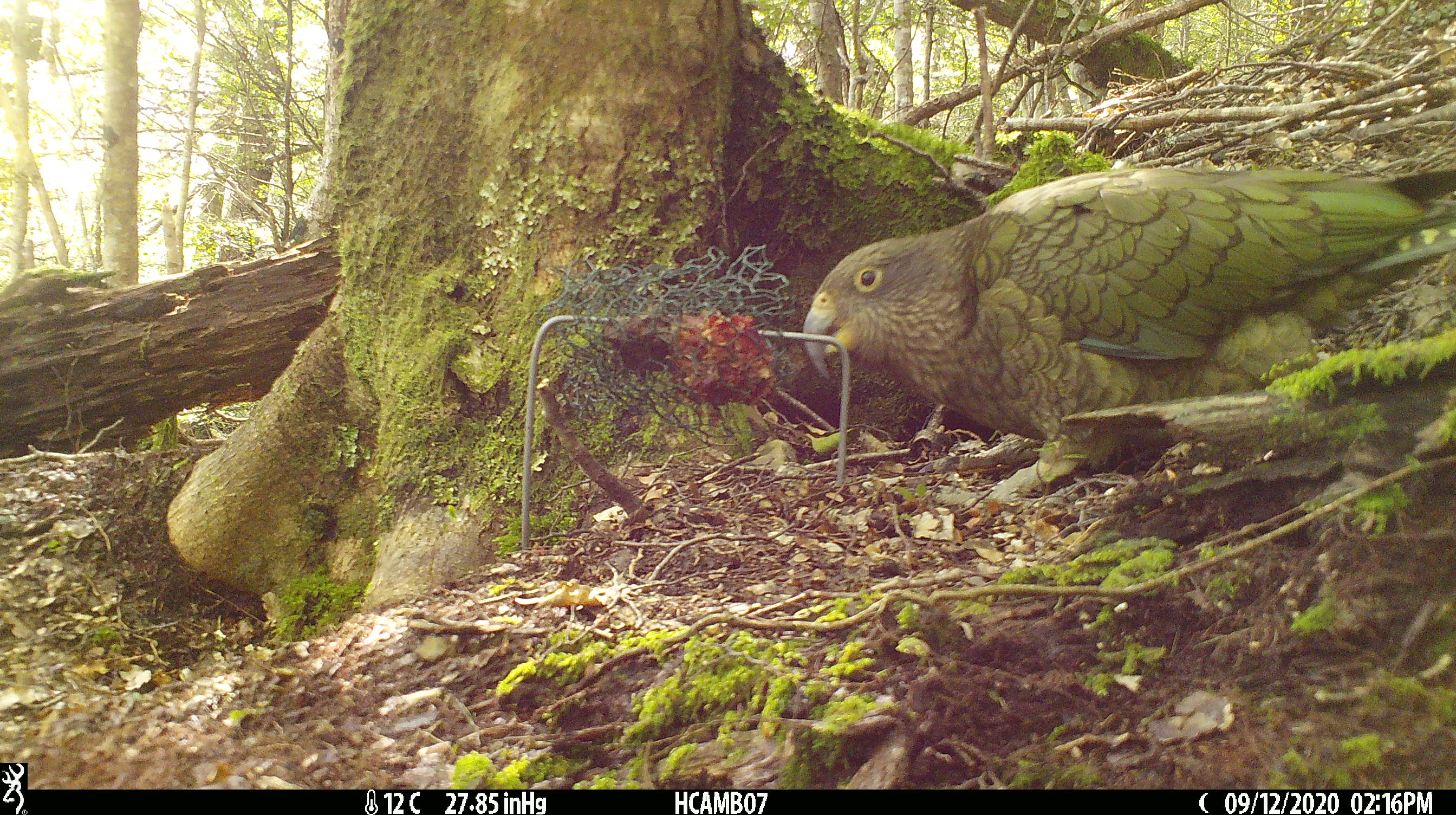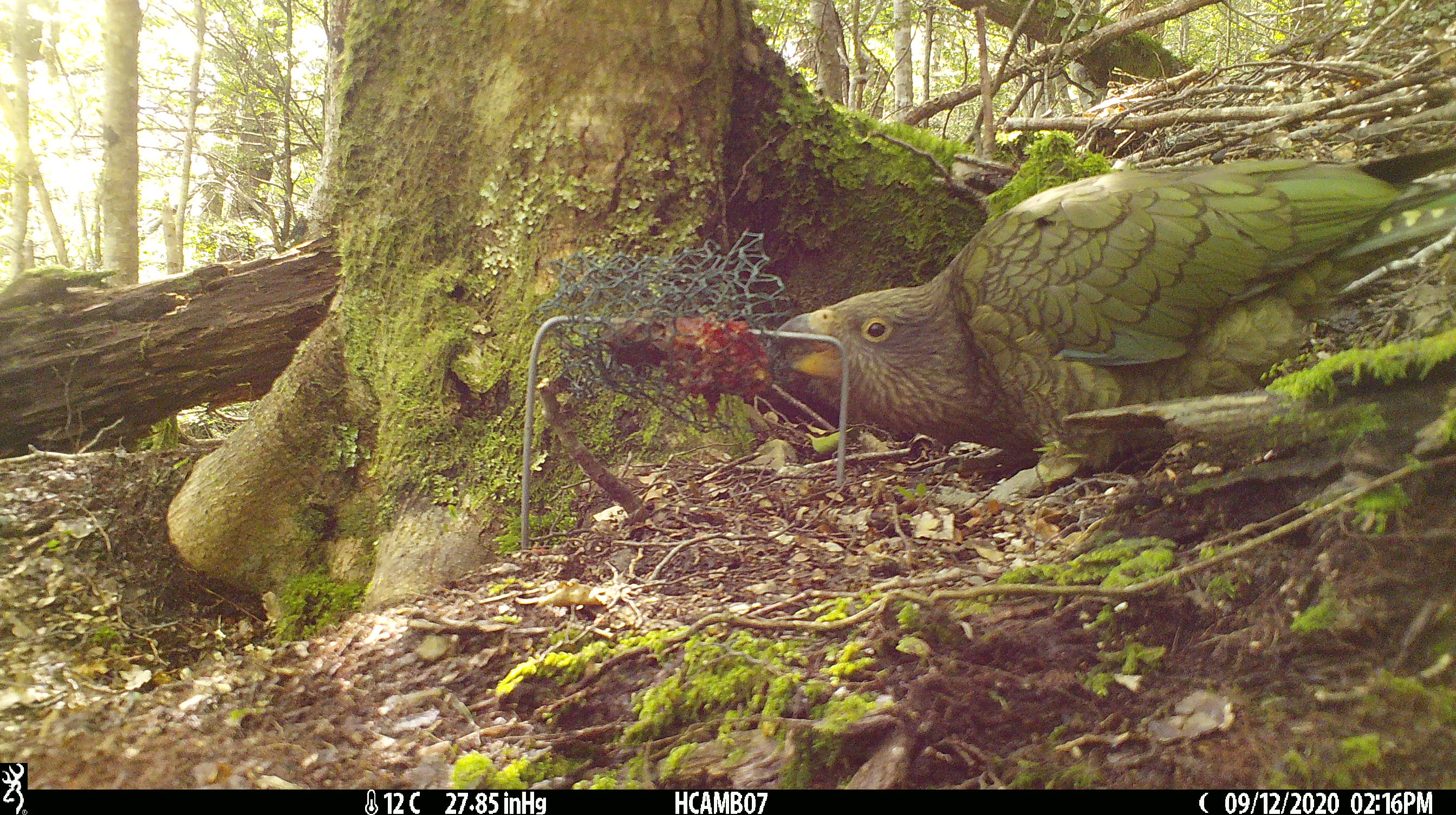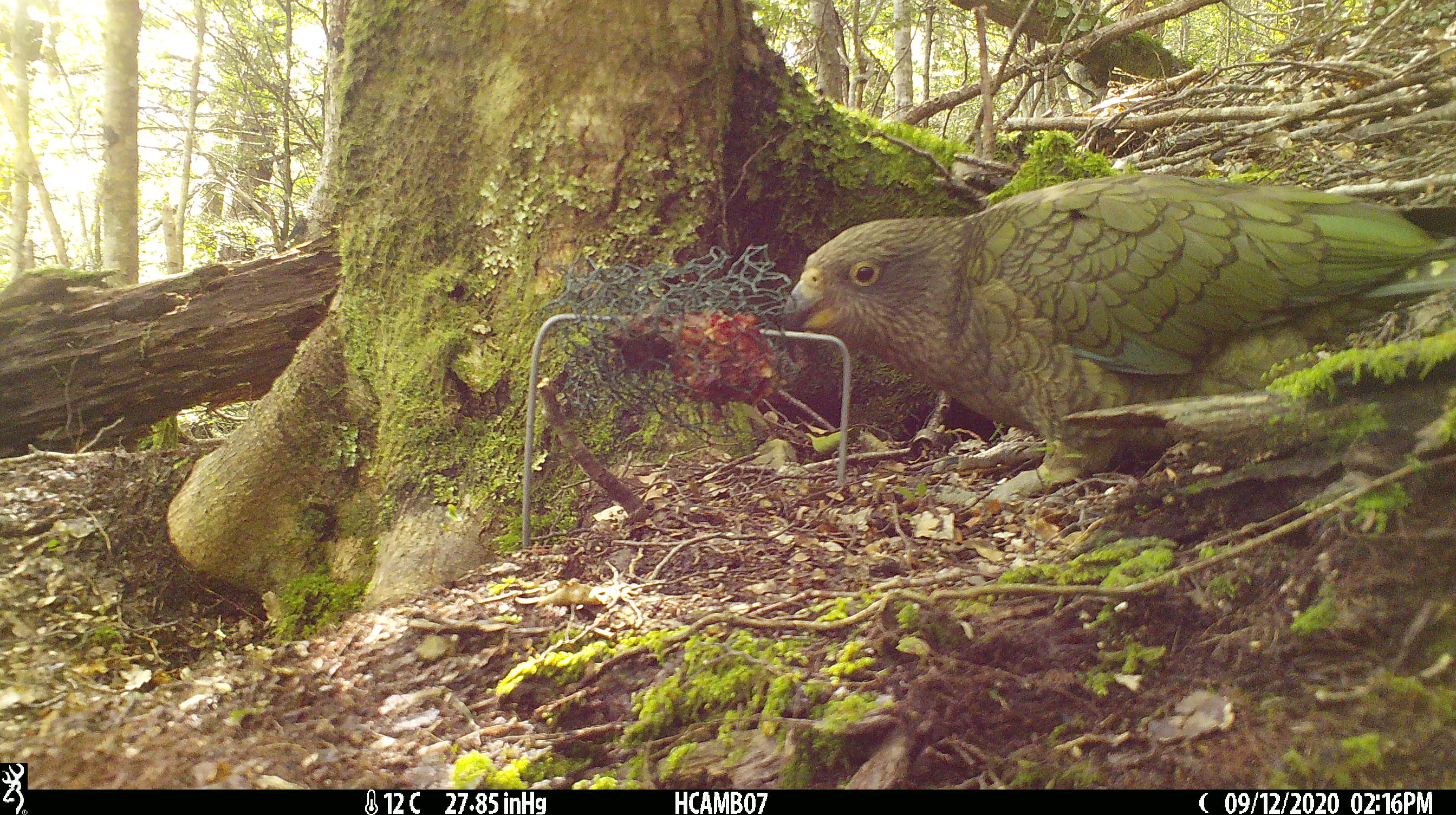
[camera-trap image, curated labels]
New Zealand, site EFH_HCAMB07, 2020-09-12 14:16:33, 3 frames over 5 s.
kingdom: Animalia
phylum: Chordata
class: Aves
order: Psittaciformes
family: Strigopidae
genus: Nestor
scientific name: Nestor notabilis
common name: kea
Kea (Nestor notabilis).